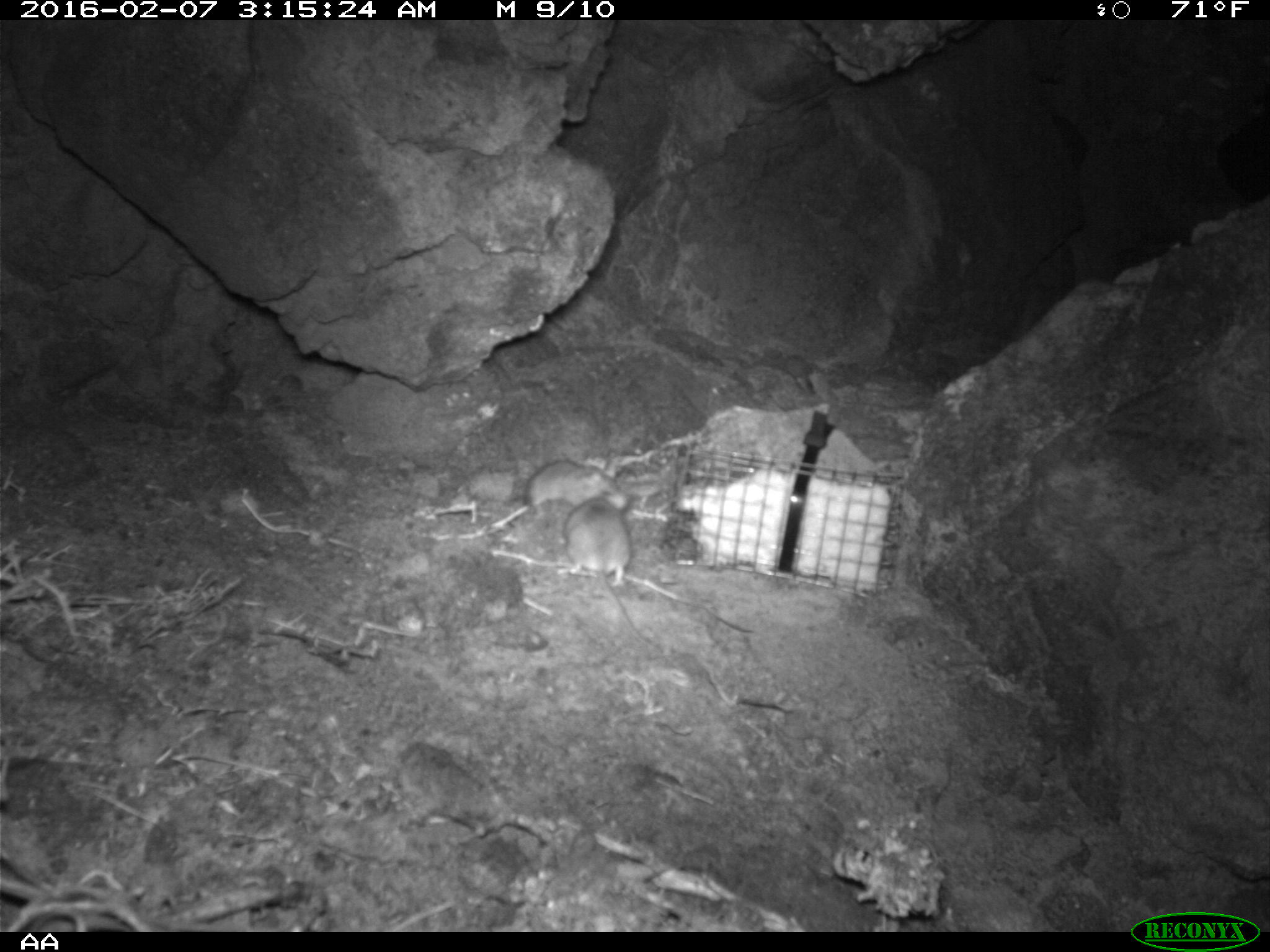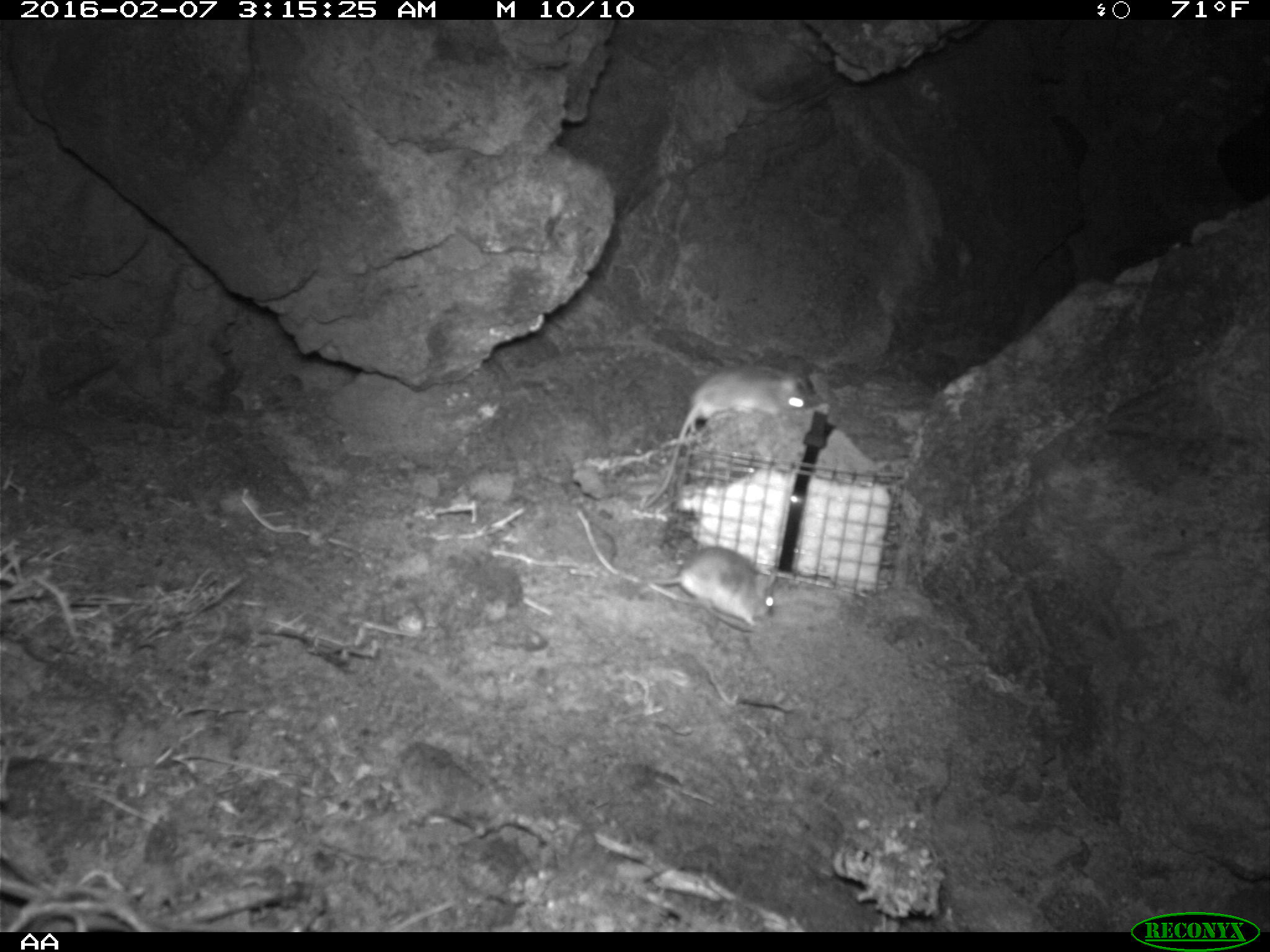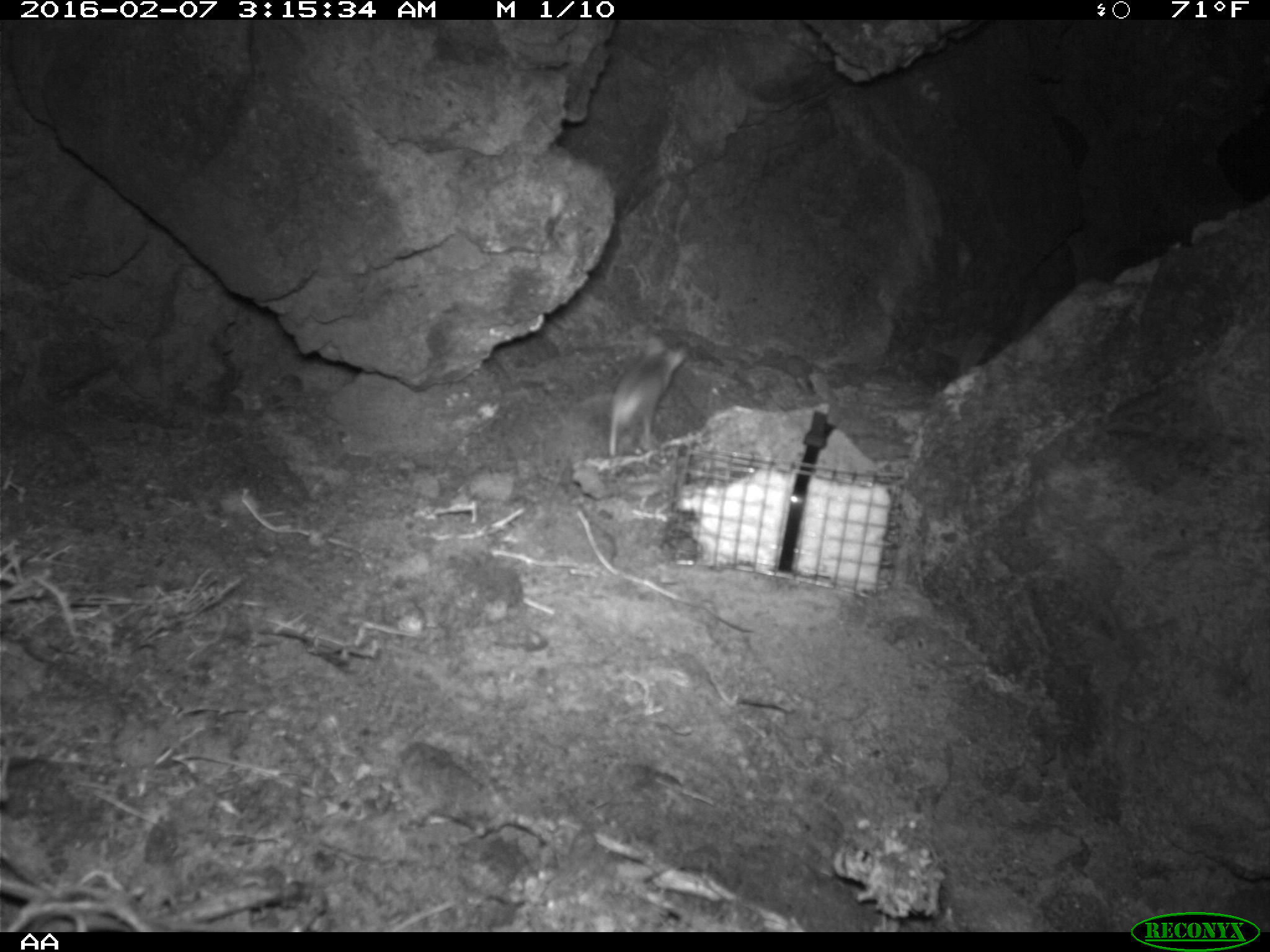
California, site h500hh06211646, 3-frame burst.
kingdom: Animalia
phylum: Chordata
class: Mammalia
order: Rodentia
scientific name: Rodentia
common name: rodent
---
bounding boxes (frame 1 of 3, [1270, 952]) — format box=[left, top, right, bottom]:
rodent: box=[561, 496, 659, 647]; box=[523, 459, 628, 510]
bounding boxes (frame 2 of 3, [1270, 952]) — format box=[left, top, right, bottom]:
rodent: box=[646, 354, 822, 508]; box=[651, 545, 776, 625]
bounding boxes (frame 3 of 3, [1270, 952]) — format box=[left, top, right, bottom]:
rodent: box=[607, 330, 690, 460]